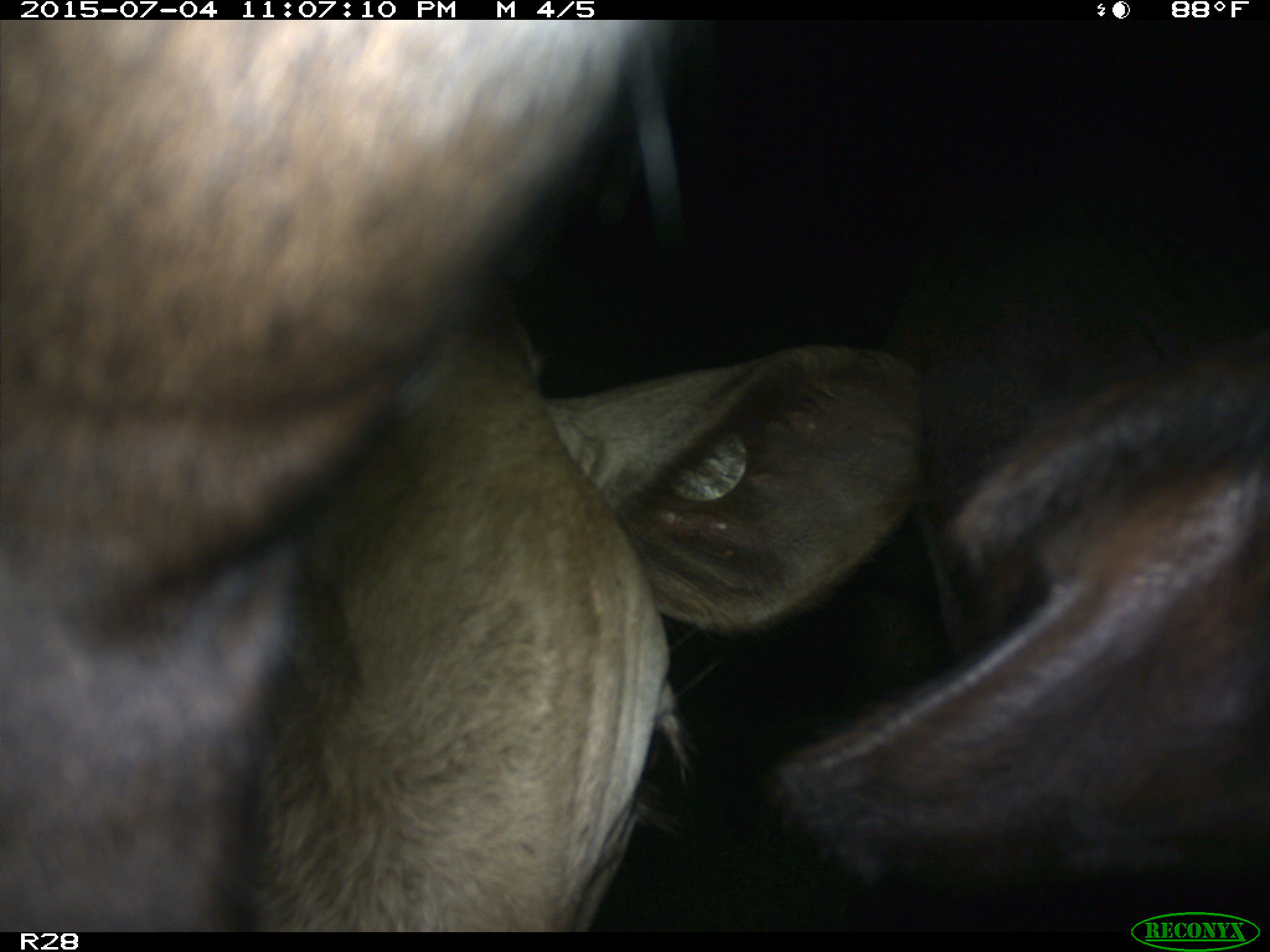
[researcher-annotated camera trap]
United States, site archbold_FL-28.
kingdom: Animalia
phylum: Chordata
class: Mammalia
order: Artiodactyla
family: Bovidae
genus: Bos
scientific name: Bos taurus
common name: domestic cow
Bos taurus (domestic cow).